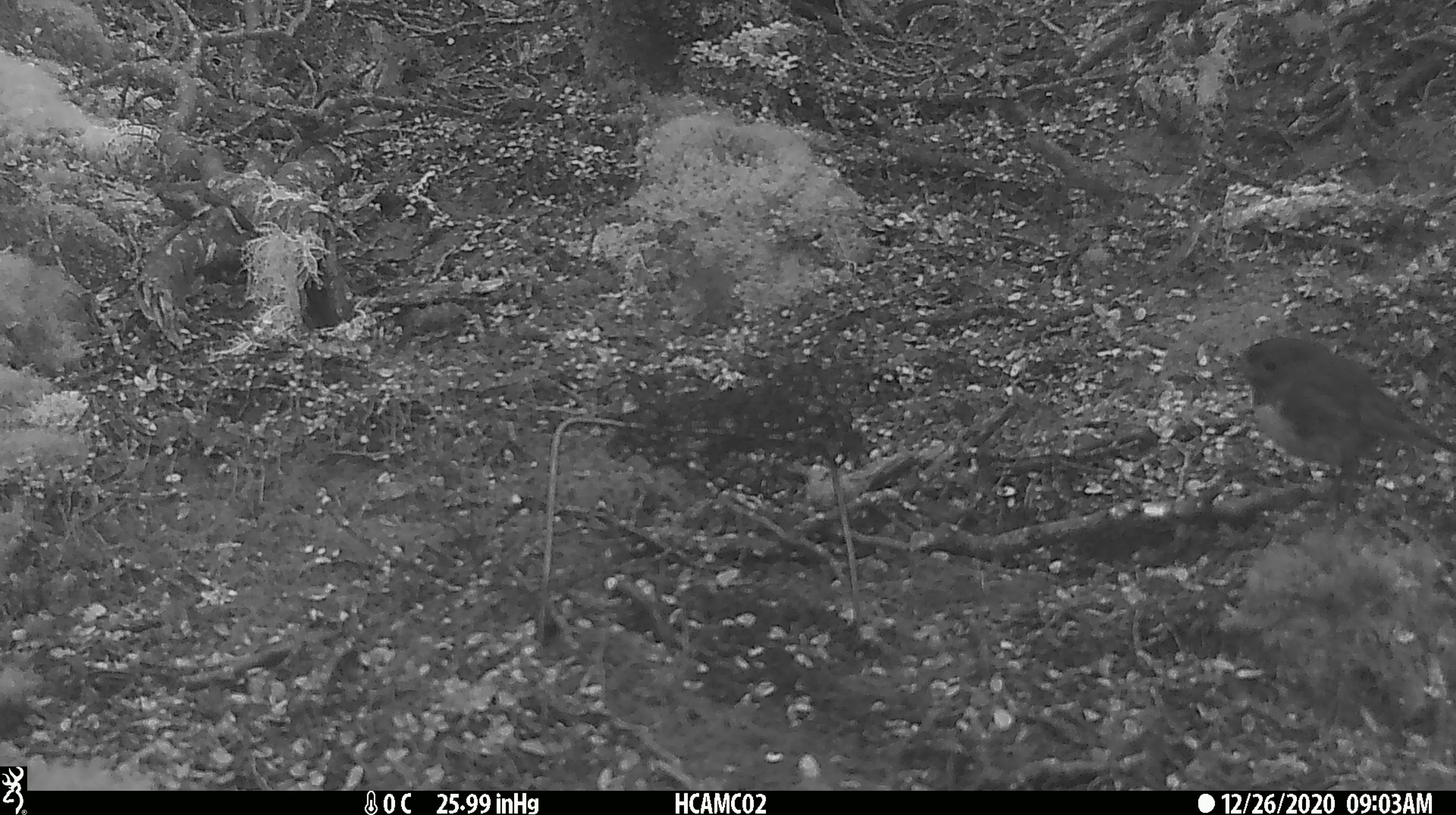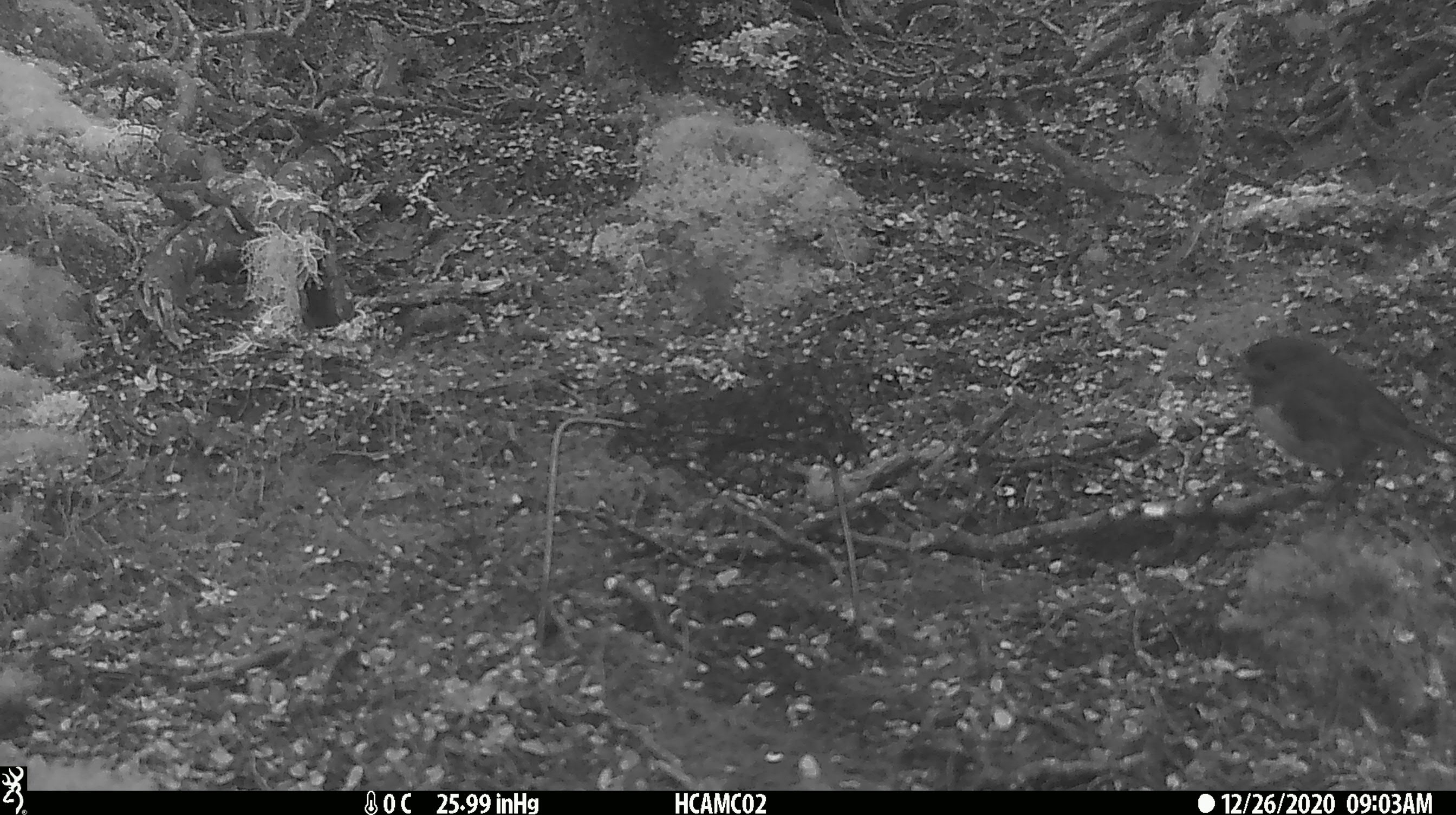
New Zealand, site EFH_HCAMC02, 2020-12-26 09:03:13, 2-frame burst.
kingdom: Animalia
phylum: Chordata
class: Aves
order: Passeriformes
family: Petroicidae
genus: Petroica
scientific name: Petroica australis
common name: new zealand robin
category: robin